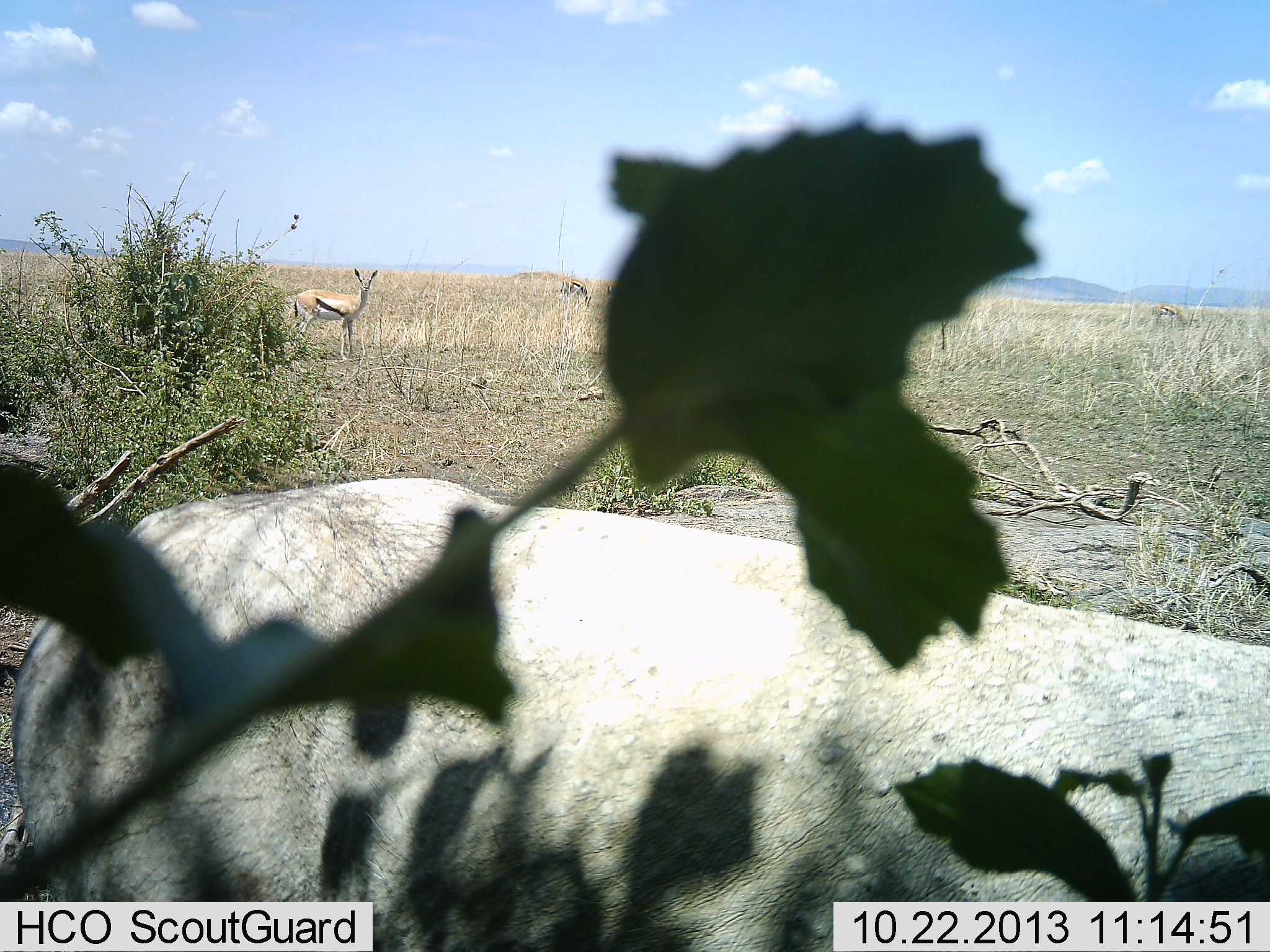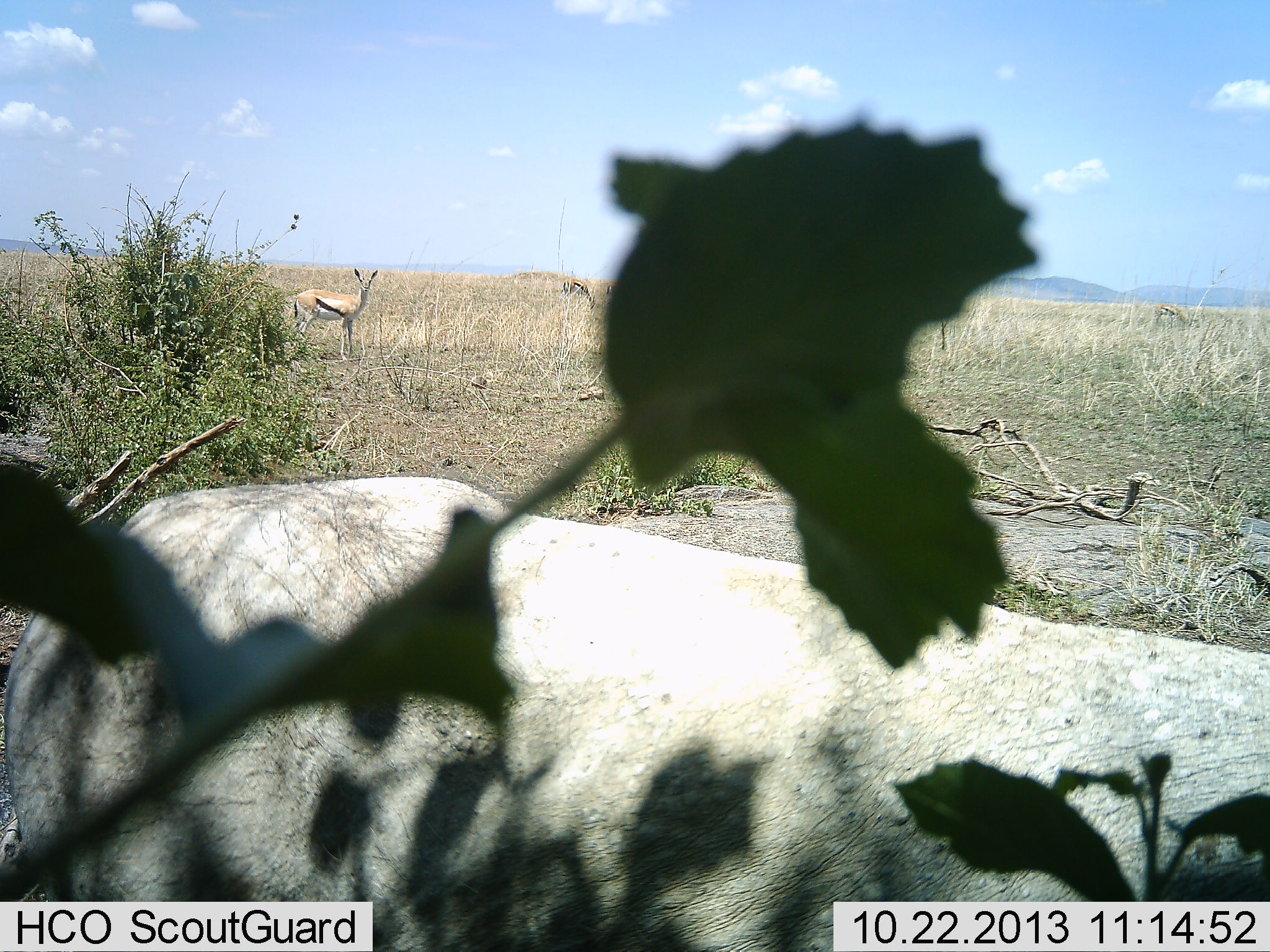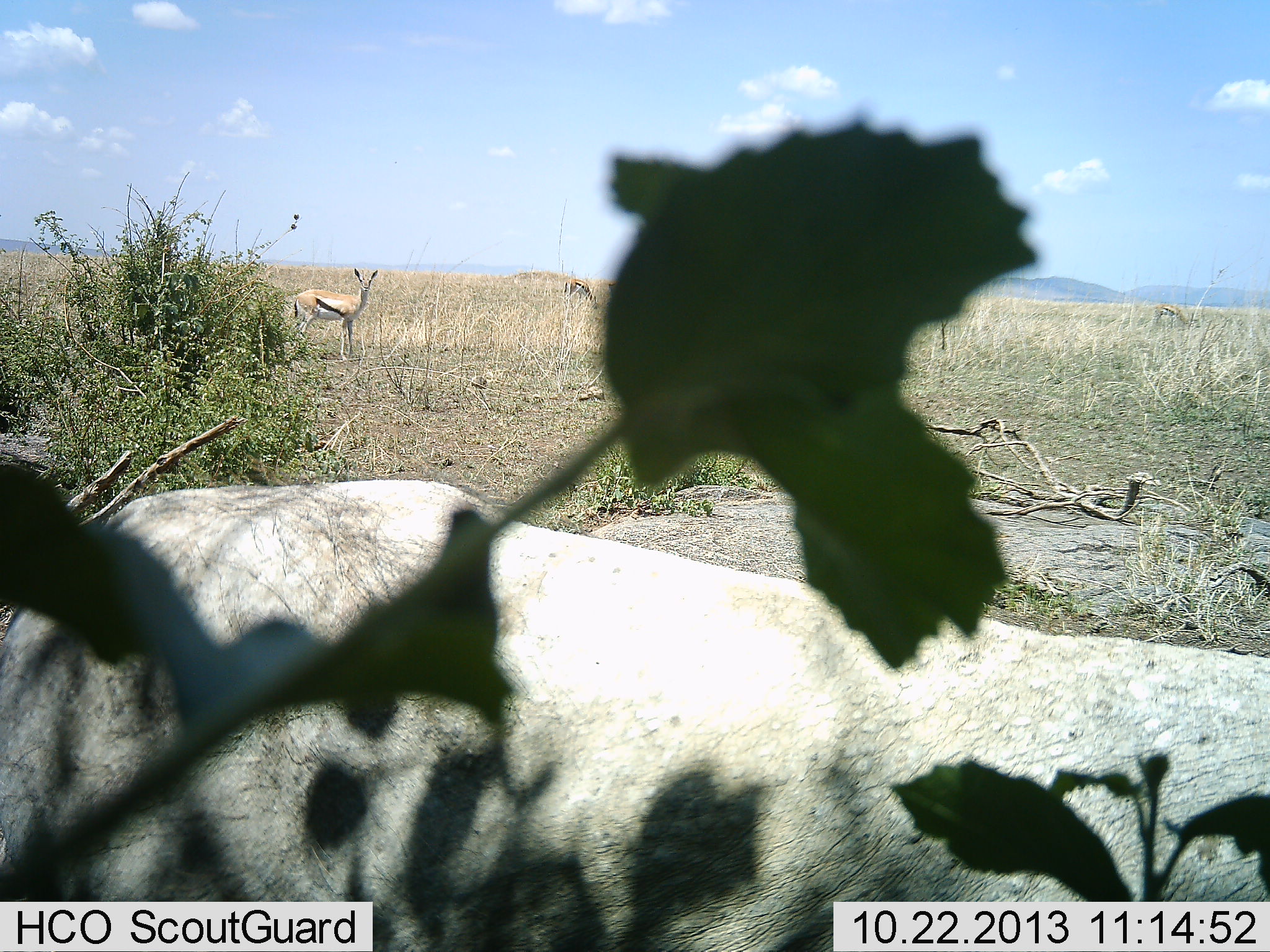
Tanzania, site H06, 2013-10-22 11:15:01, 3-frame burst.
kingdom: Animalia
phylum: Chordata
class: Mammalia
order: Artiodactyla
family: Bovidae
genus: Eudorcas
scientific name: Eudorcas thomsonii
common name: thomson's gazelle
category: gazellethomsons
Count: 2.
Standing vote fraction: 86%.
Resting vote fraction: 0%.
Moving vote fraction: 0%.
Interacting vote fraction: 0%.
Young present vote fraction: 0%.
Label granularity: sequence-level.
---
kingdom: Animalia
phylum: Chordata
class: Mammalia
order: Artiodactyla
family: Suidae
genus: Phacochoerus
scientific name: Phacochoerus africanus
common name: warthog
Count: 1.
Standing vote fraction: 88%.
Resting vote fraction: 0%.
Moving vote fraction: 12%.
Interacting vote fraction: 0%.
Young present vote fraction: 0%.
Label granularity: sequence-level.